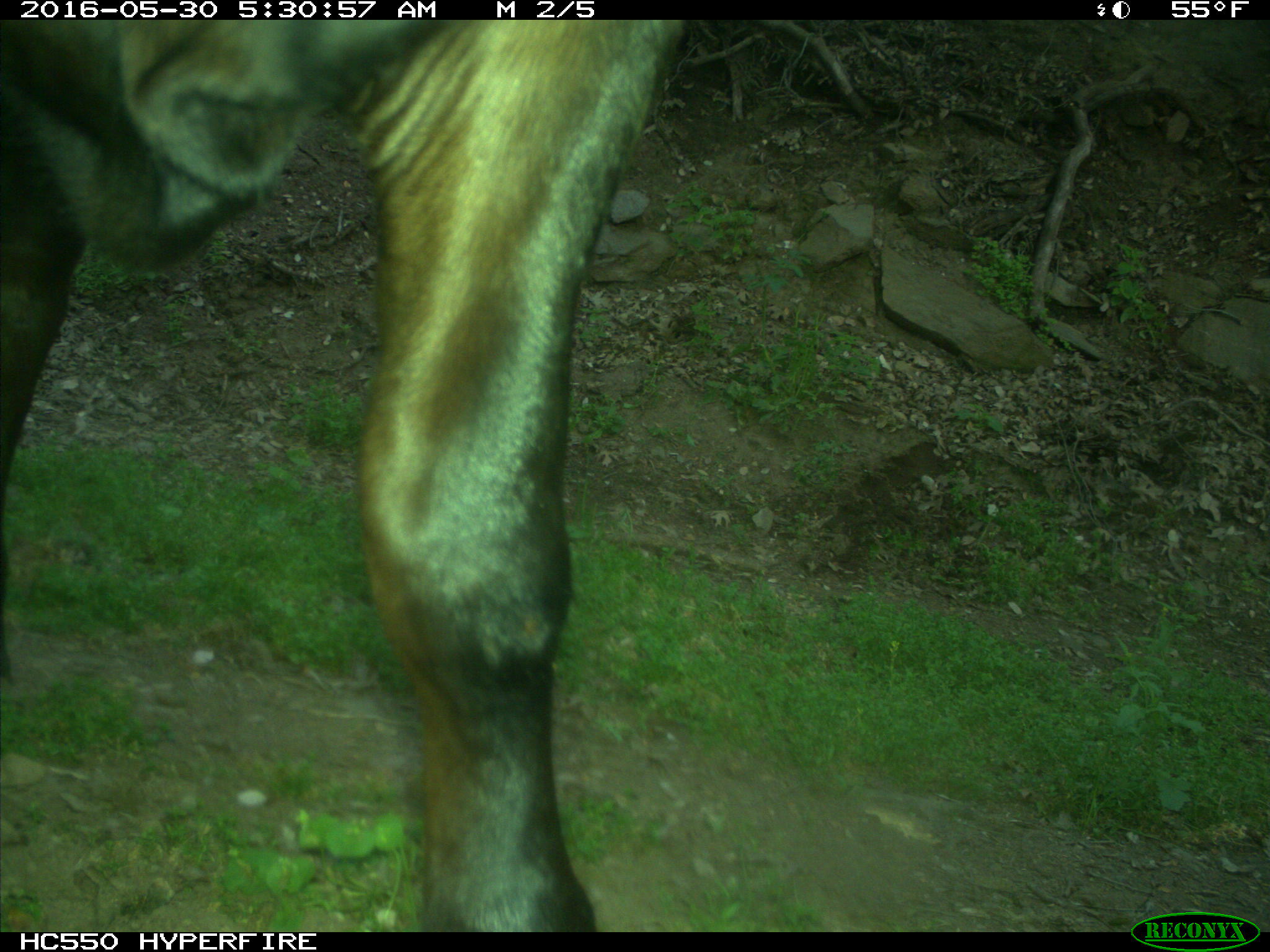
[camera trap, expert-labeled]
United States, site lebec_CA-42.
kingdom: Animalia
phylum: Chordata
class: Mammalia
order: Artiodactyla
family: Bovidae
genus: Bos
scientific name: Bos taurus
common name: domestic cow